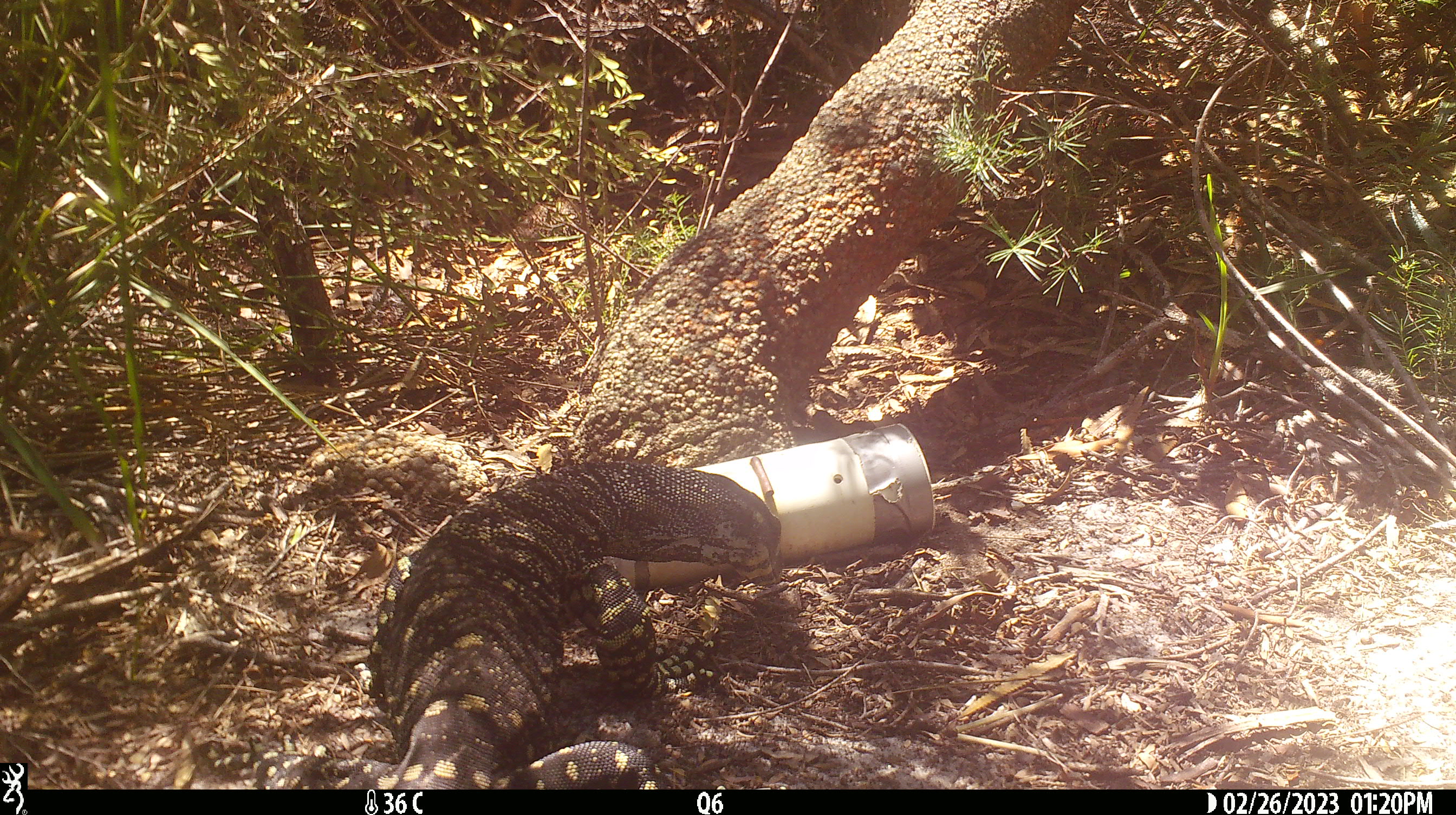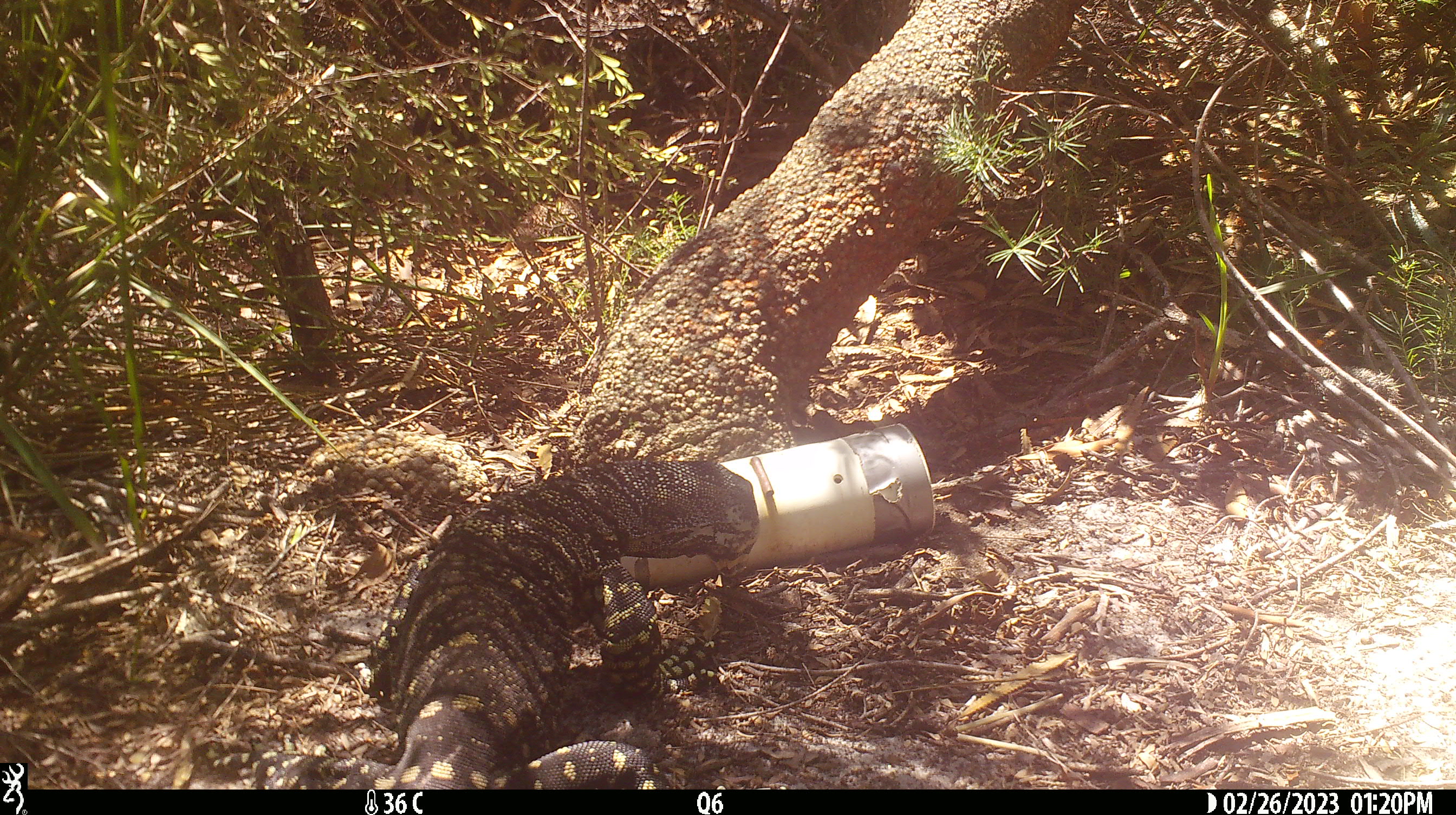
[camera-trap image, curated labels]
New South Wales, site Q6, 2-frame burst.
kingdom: Animalia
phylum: Chordata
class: Reptilia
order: Squamata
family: Varanidae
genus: Varanus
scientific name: Varanus varius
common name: lace monitor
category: goanna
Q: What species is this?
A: Goanna (lace monitor) (Varanus varius).